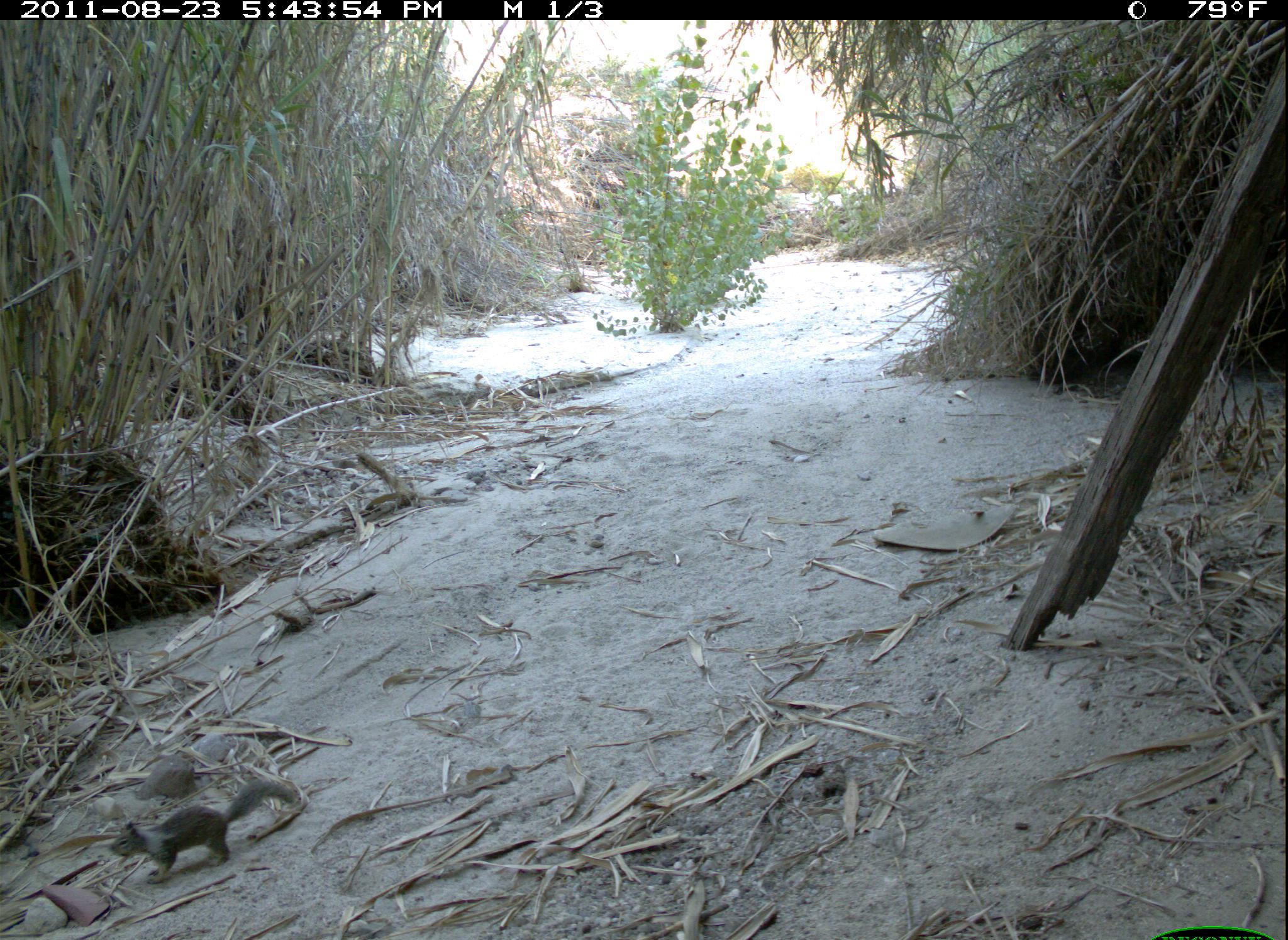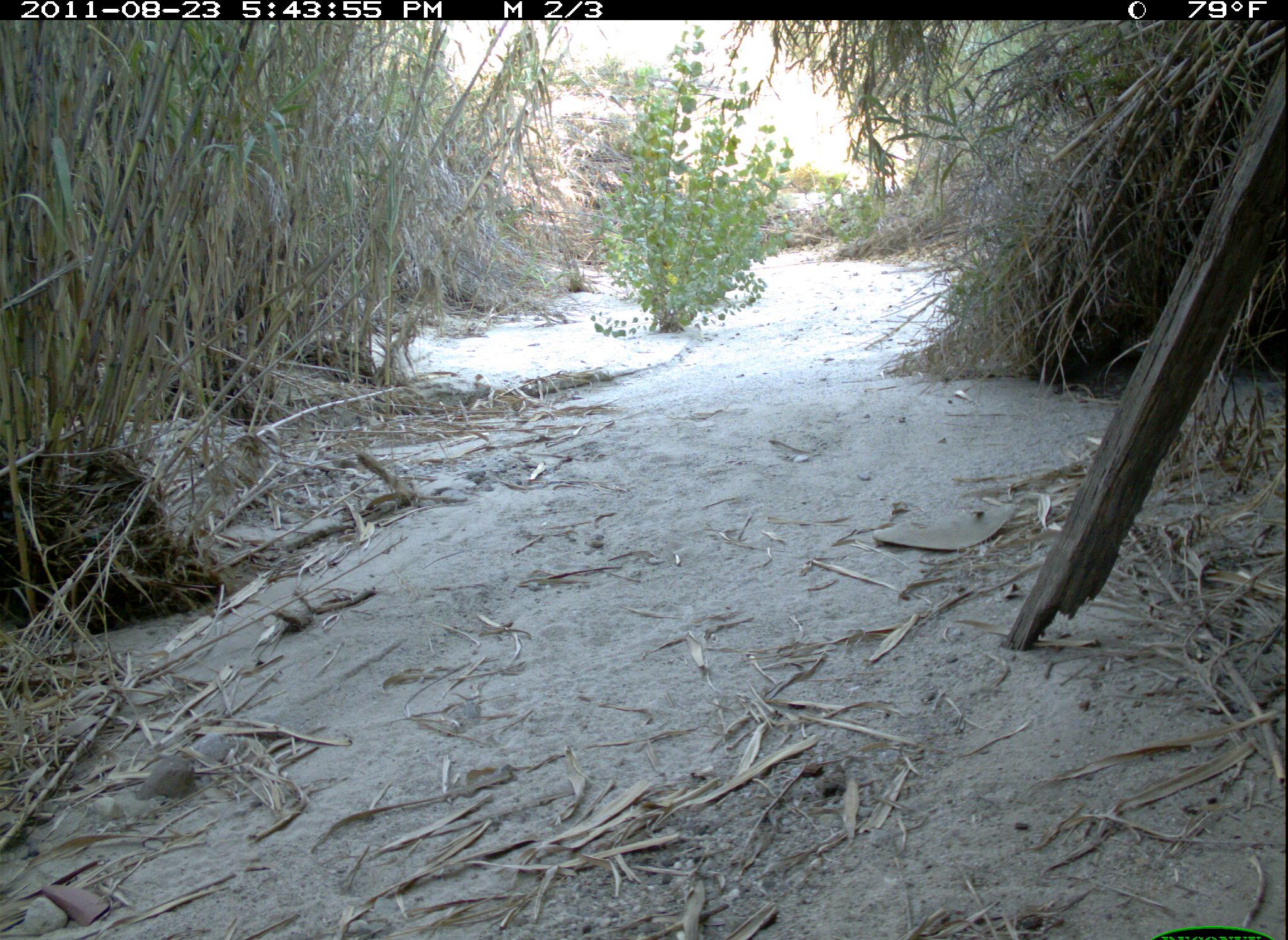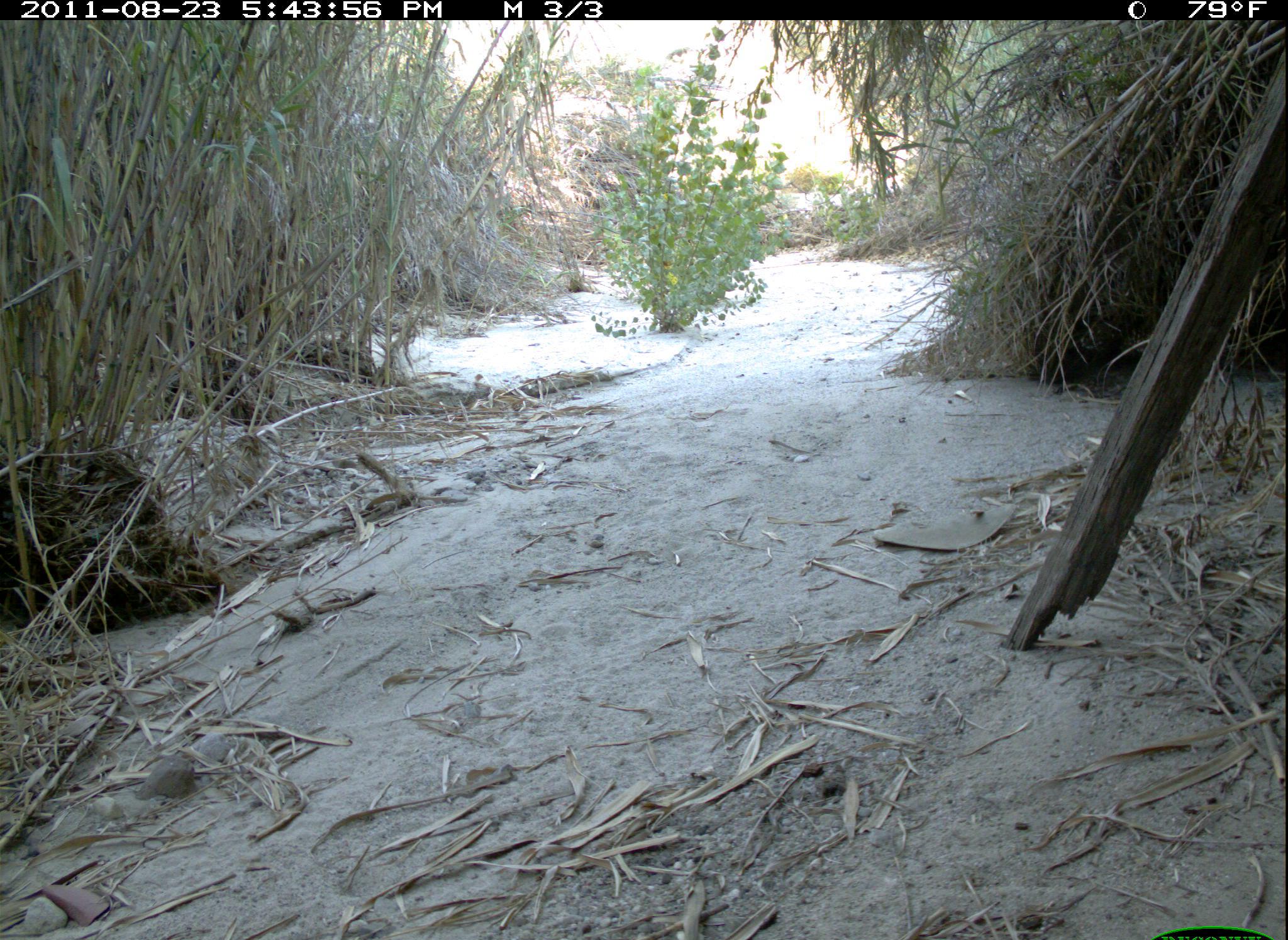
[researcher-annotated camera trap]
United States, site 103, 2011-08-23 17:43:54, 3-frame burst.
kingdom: Animalia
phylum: Chordata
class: Mammalia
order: Rodentia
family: Sciuridae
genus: Sciurus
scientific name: Sciurus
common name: squirrel